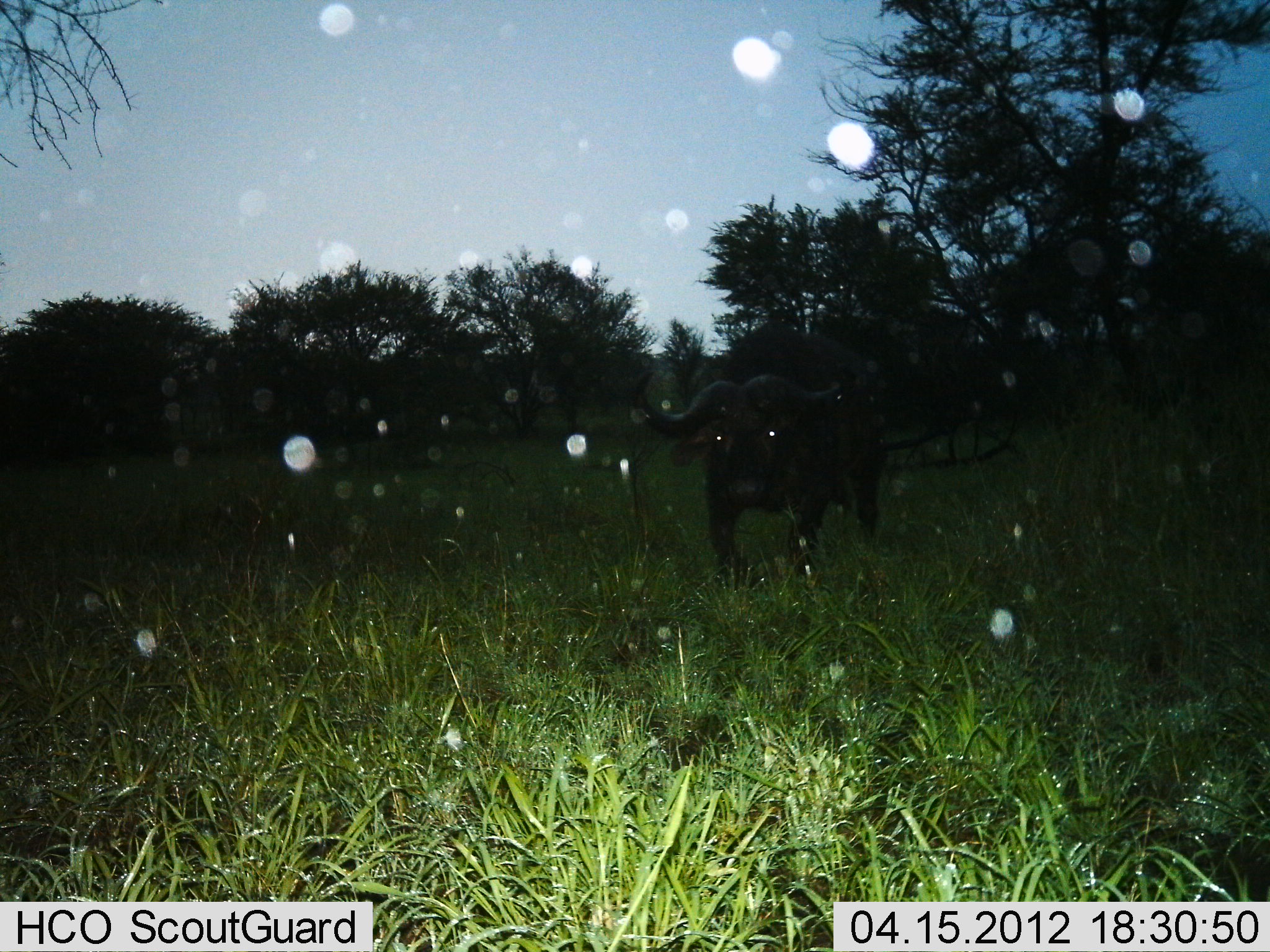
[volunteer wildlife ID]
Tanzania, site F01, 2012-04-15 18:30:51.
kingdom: Animalia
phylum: Chordata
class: Mammalia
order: Artiodactyla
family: Bovidae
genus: Syncerus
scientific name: Syncerus caffer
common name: cape buffalo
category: buffalo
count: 1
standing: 64%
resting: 0%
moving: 36%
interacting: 0%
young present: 0%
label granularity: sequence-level